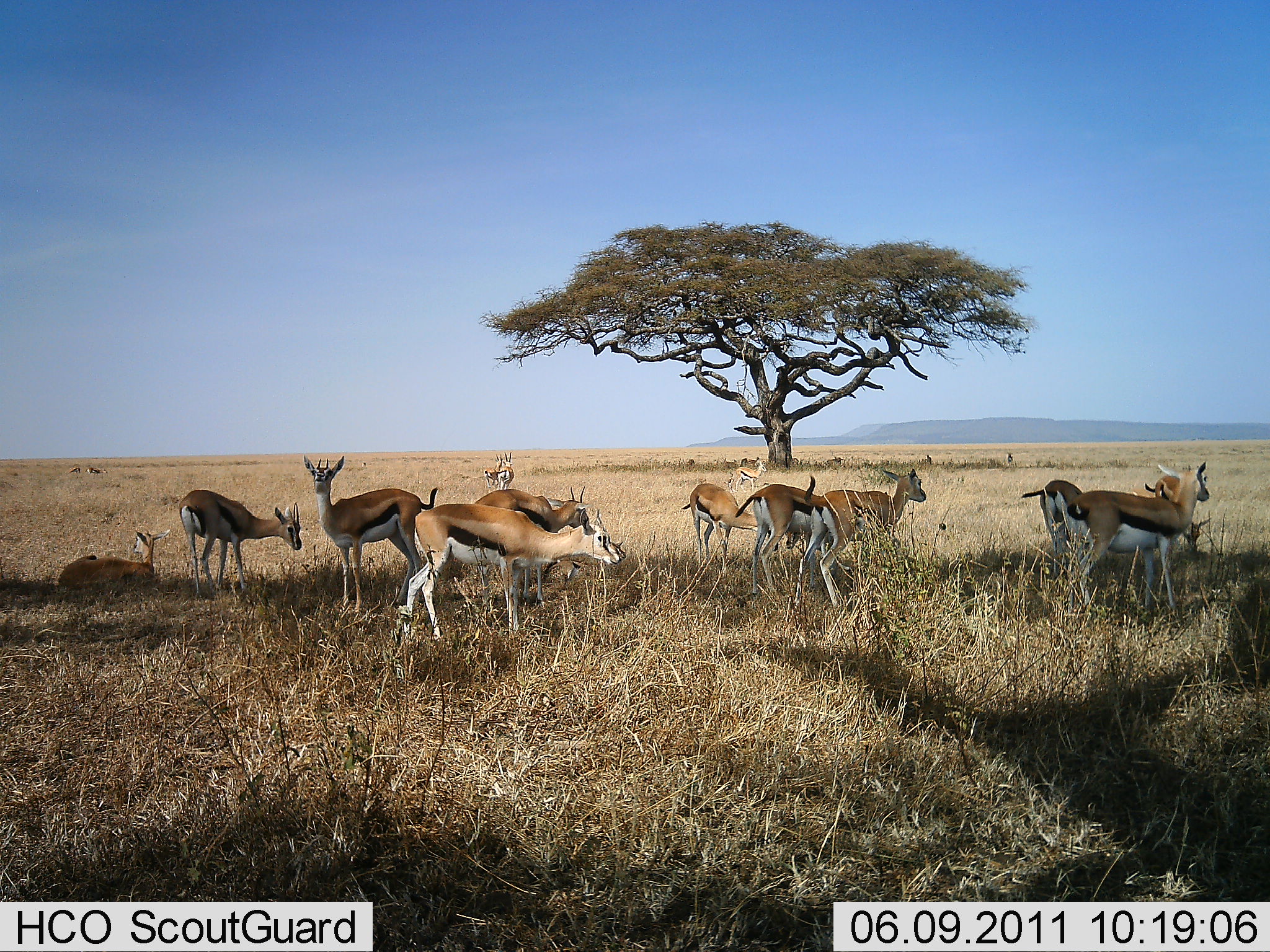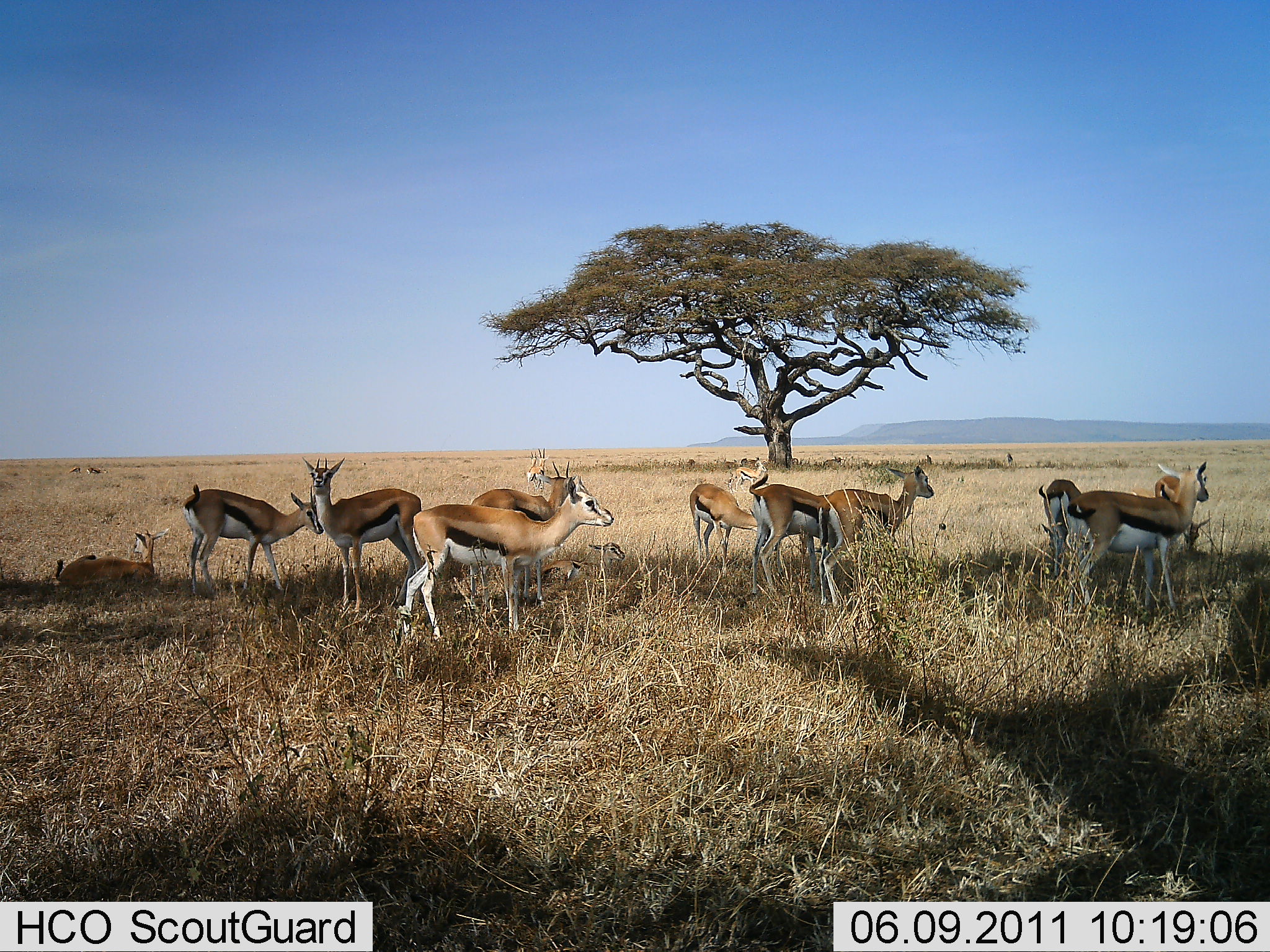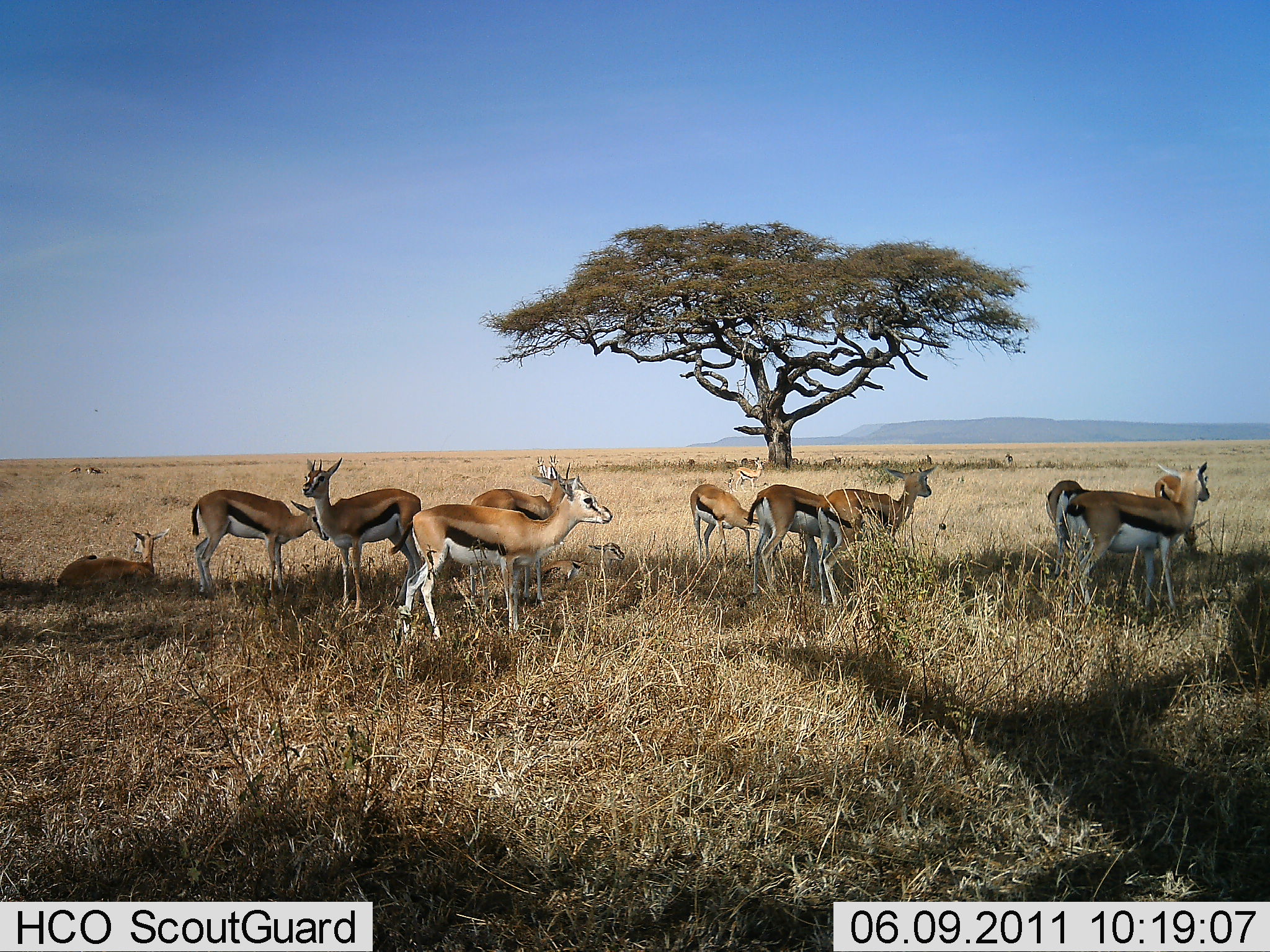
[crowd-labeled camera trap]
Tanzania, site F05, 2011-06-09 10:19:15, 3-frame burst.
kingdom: Animalia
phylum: Chordata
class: Mammalia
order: Artiodactyla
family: Bovidae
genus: Eudorcas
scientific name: Eudorcas thomsonii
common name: thomson's gazelle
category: gazellethomsons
Gazellethomsons (thomson's gazelle) (Eudorcas thomsonii), count 11-50. Behavior (volunteer vote fractions): standing 100%, resting 100%, moving 10%, interacting 10%. Young present (vote fraction): 10%. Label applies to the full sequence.